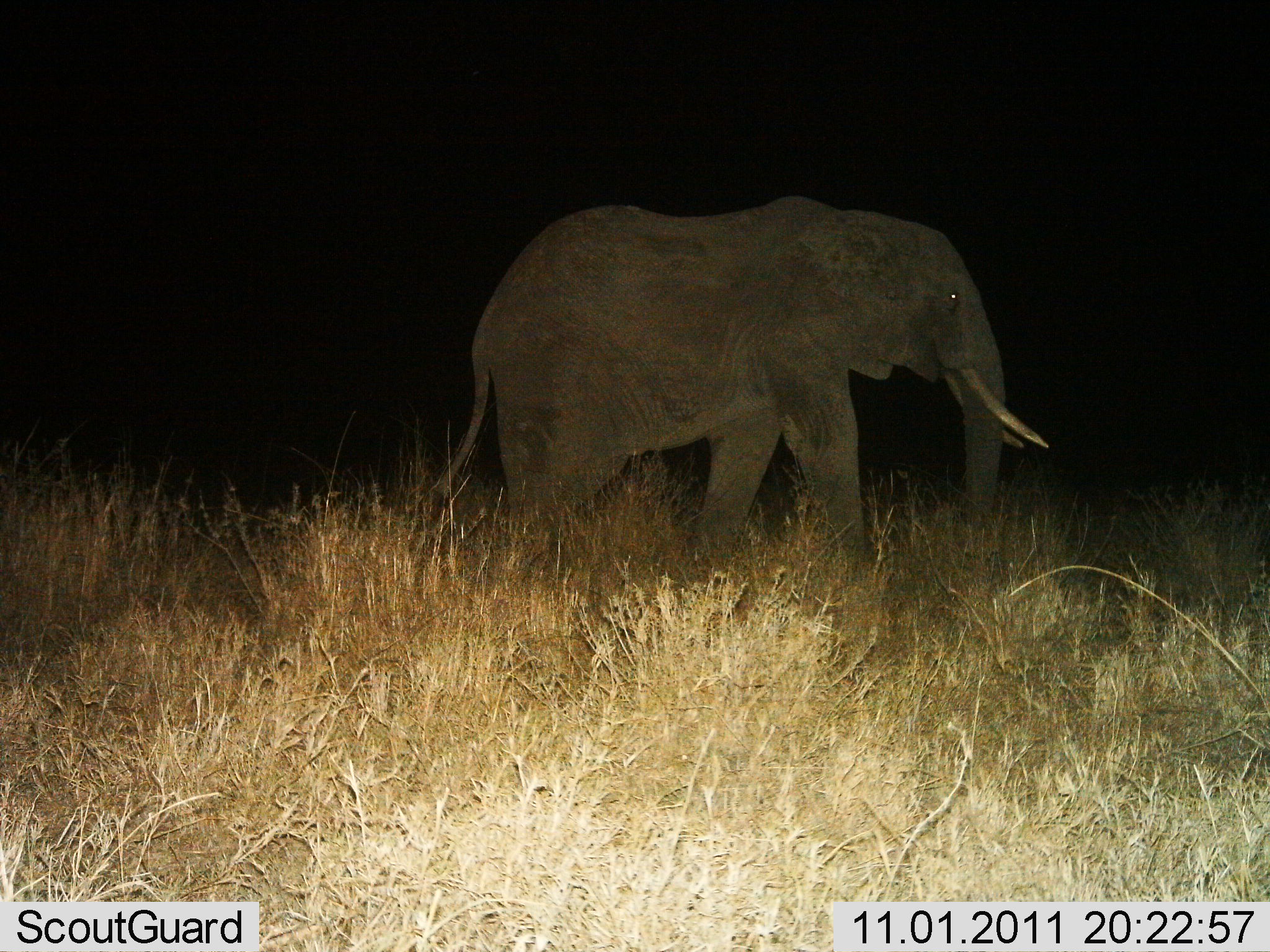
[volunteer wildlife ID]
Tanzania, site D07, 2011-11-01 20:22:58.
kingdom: Animalia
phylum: Chordata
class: Mammalia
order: Proboscidea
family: Elephantidae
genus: Loxodonta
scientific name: Loxodonta africana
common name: african bush elephant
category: elephant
Elephant (african bush elephant) (Loxodonta africana), count 1. Behavior (volunteer vote fractions): standing 40%, resting 0%, moving 67%, interacting 0%. Young present (vote fraction): 0%. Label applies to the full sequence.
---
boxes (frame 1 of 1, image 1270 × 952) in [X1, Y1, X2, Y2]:
animal: [426, 196, 1051, 660]